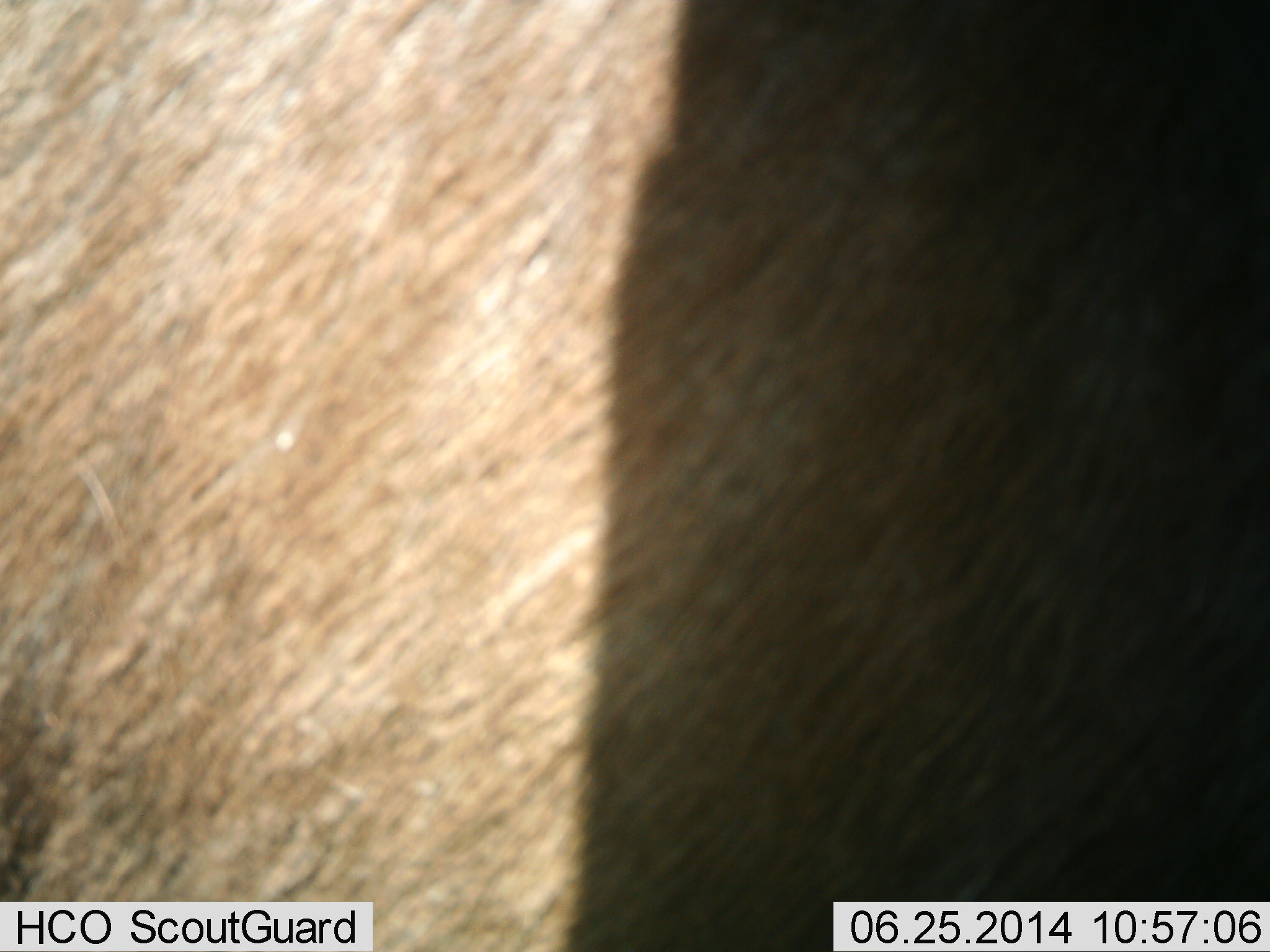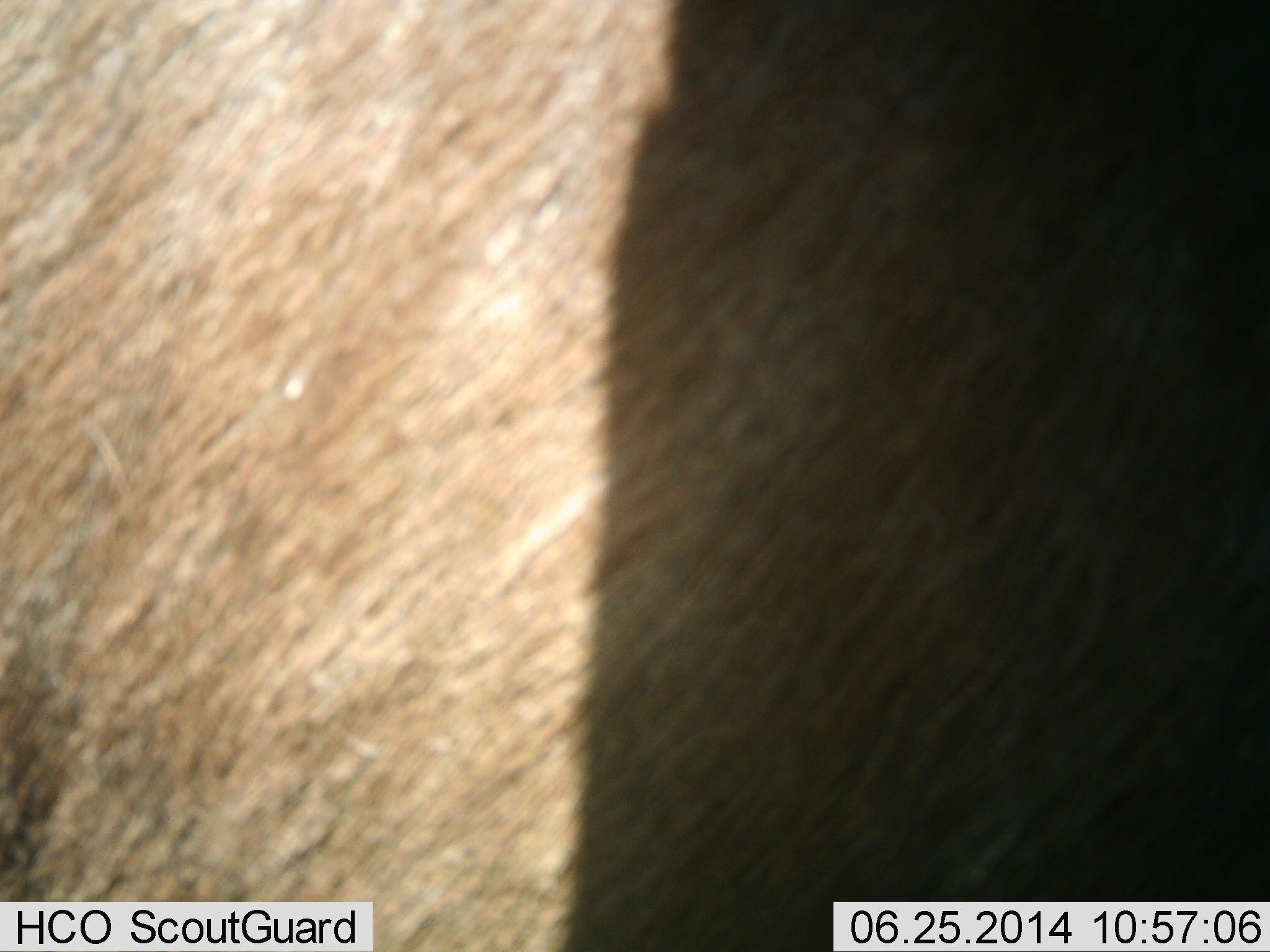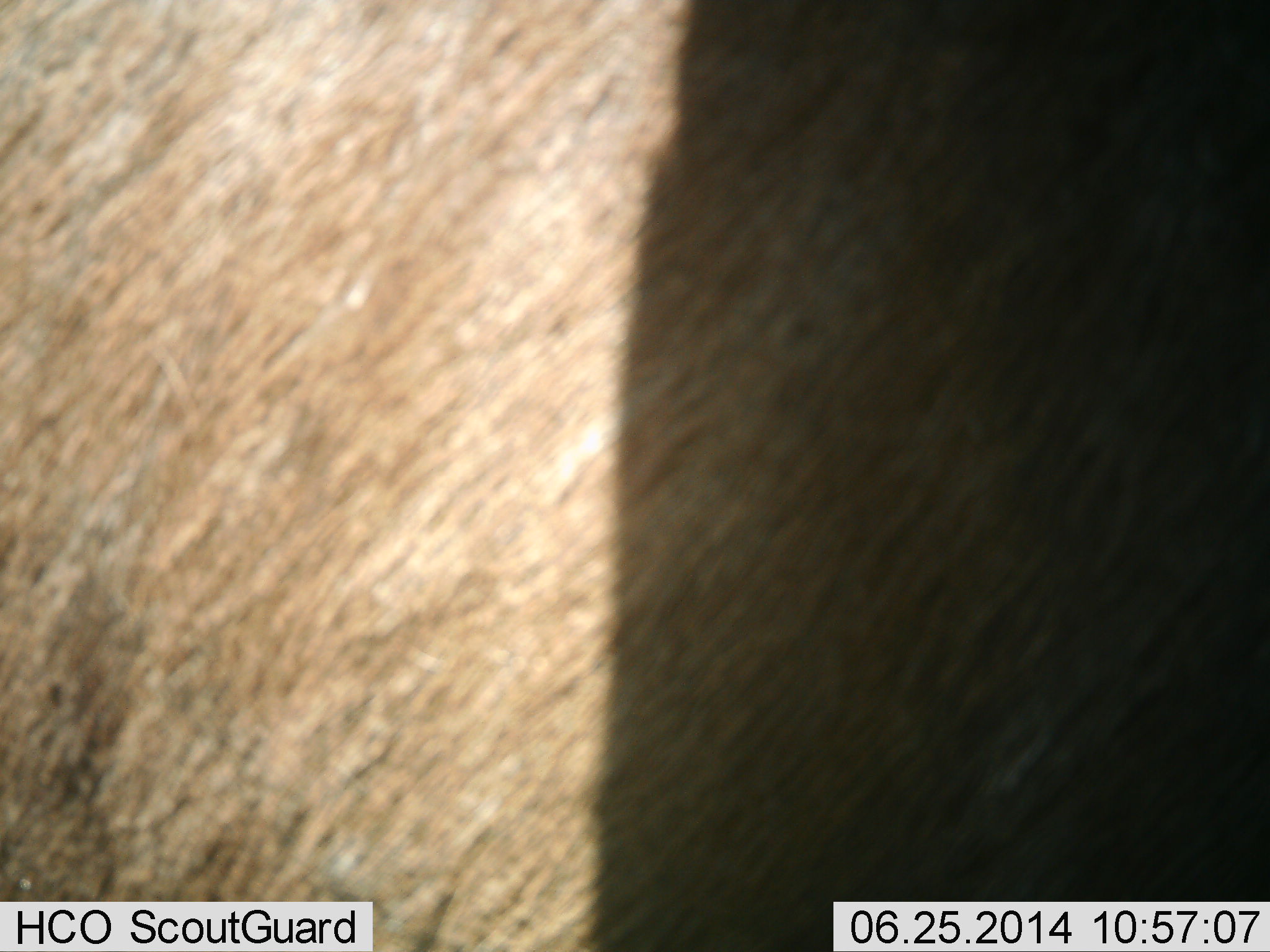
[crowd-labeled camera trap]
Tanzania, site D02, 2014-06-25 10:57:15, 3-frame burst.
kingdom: Animalia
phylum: Chordata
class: Mammalia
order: Artiodactyla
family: Bovidae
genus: Connochaetes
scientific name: Connochaetes taurinus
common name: blue wildebeest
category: wildebeest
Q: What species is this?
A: Wildebeest (blue wildebeest) (Connochaetes taurinus).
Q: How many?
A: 1.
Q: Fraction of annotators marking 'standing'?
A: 75%.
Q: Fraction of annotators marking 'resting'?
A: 0%.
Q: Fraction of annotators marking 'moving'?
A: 25%.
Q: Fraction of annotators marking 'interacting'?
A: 0%.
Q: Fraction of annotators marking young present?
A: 0%.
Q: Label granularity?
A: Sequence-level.